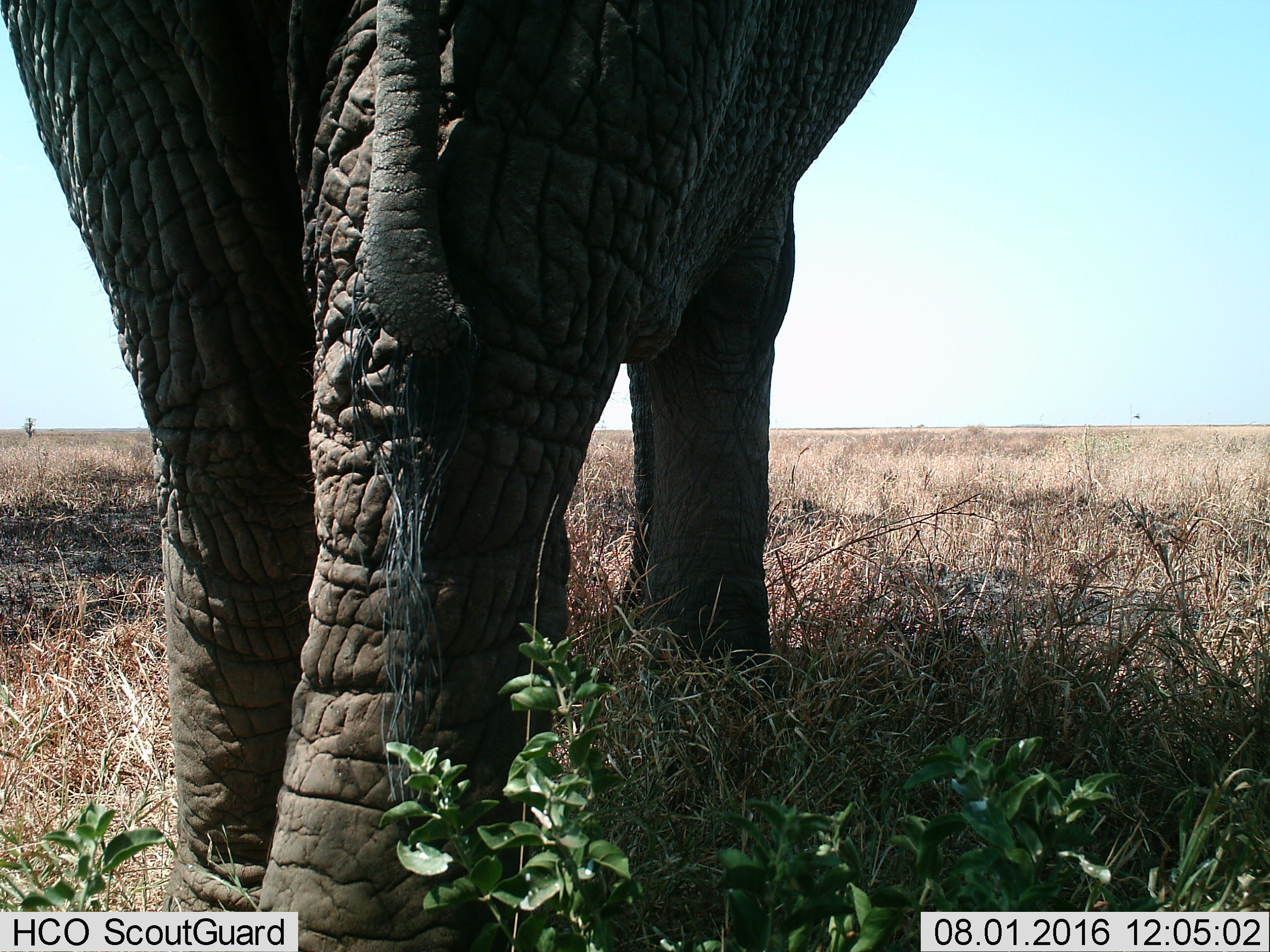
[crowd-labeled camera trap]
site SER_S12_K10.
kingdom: Animalia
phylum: Chordata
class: Mammalia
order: Proboscidea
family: Elephantidae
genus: Loxodonta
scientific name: Loxodonta africana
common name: african bush elephant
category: elephant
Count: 1.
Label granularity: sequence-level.